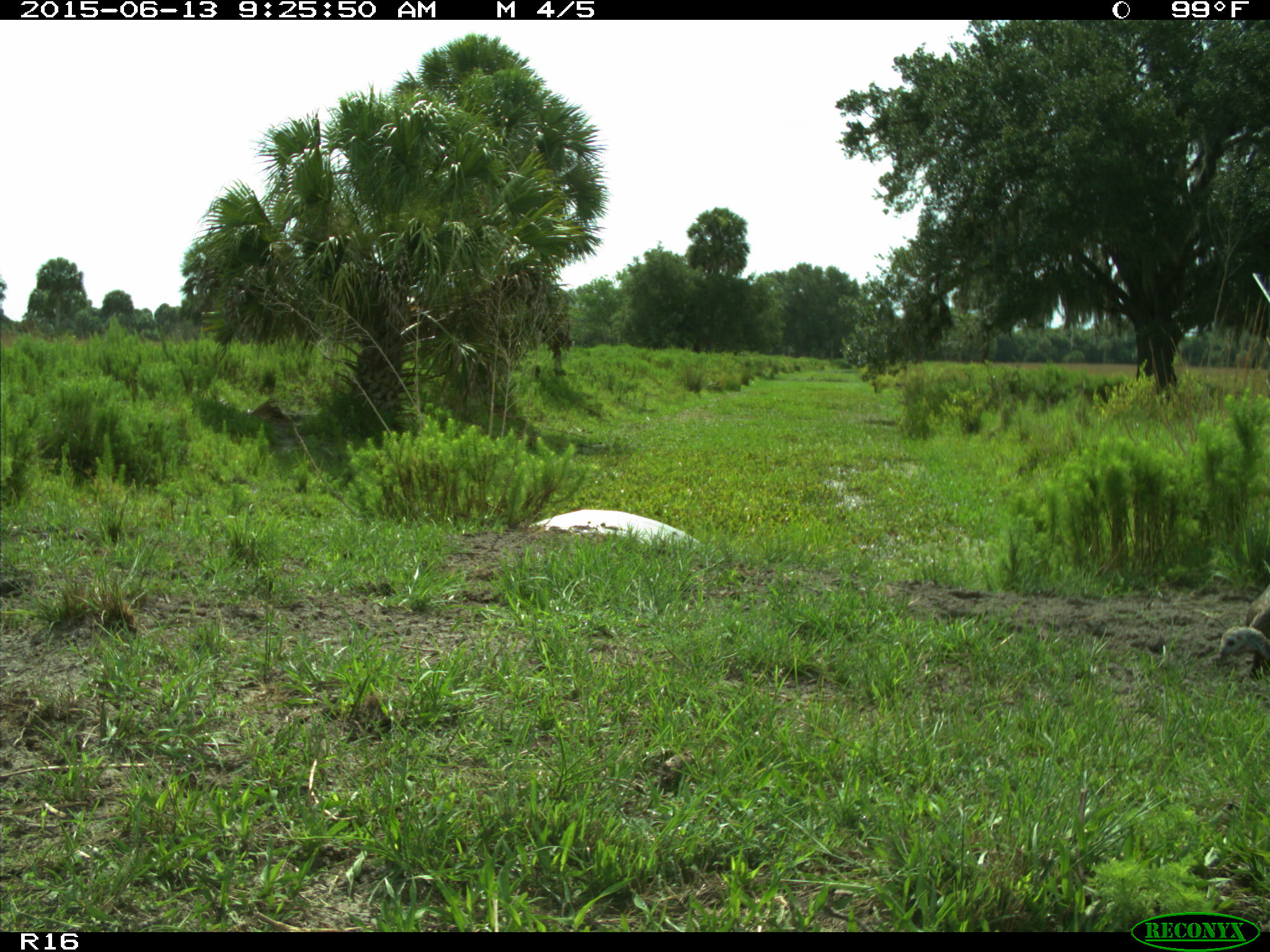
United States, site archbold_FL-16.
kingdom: Animalia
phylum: Chordata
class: Aves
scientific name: Aves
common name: birds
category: unidentified bird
Unidentified bird (birds) (Aves).